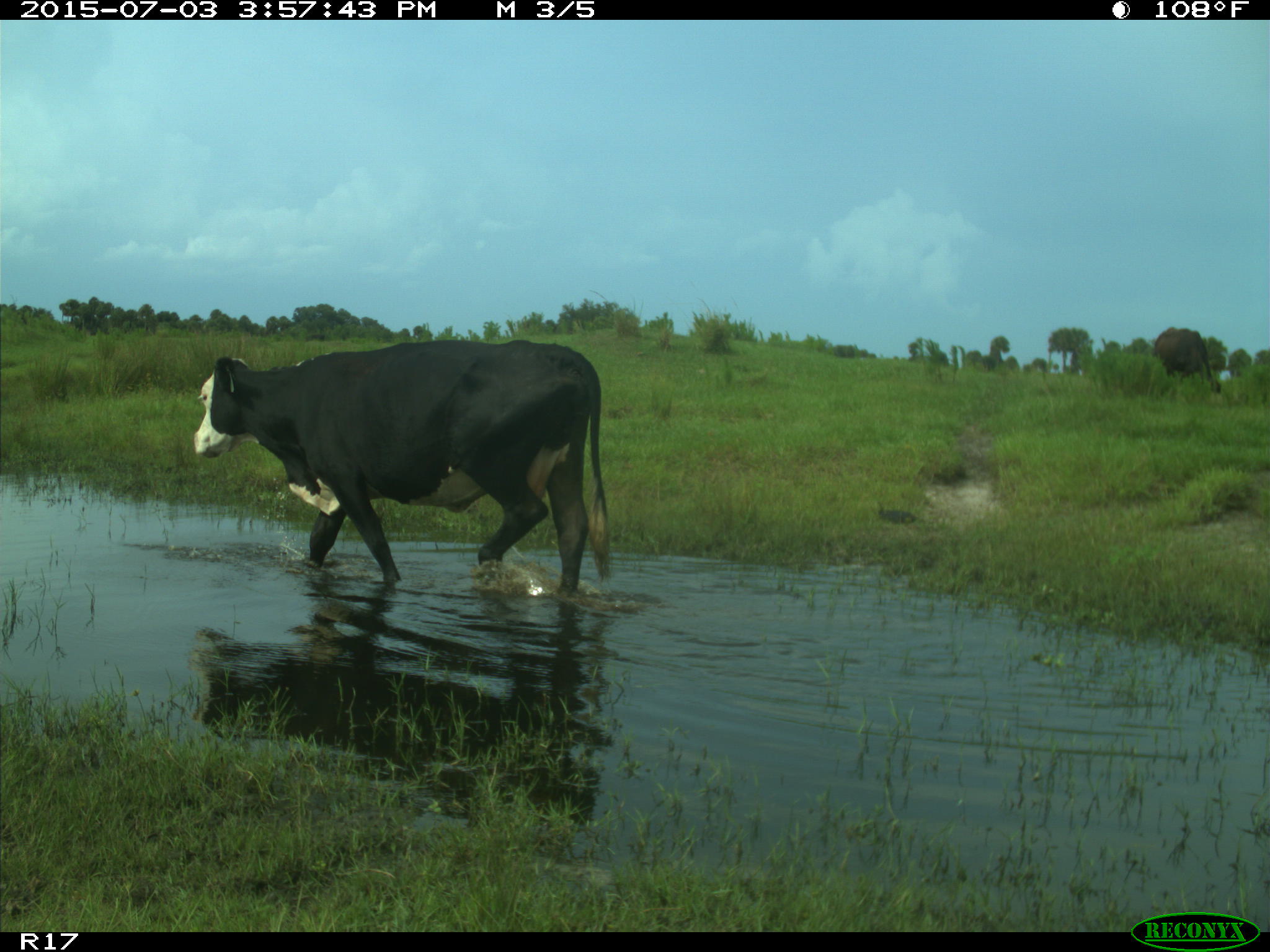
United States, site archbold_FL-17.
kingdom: Animalia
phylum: Chordata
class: Mammalia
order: Artiodactyla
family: Bovidae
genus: Bos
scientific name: Bos taurus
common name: domestic cow